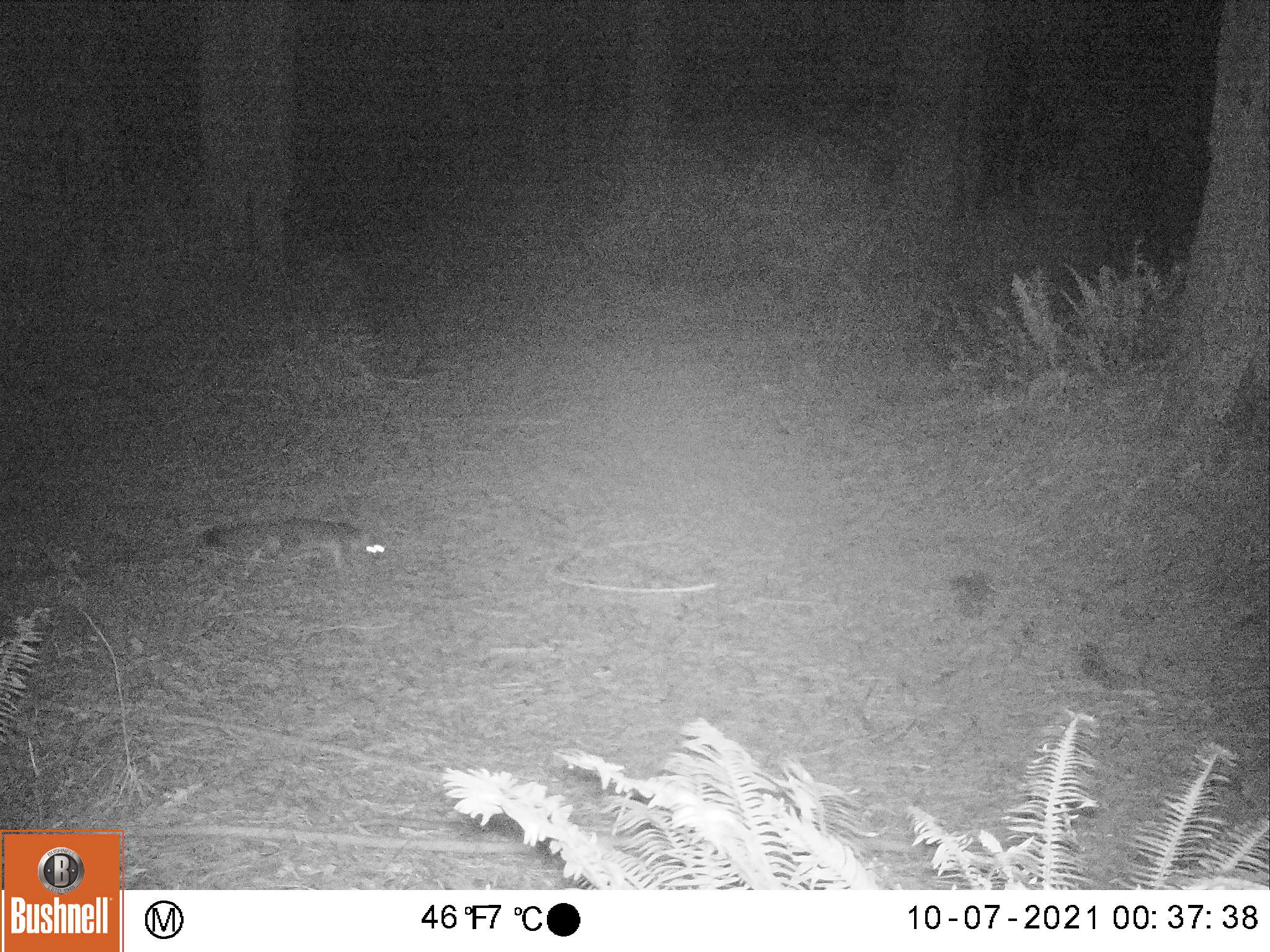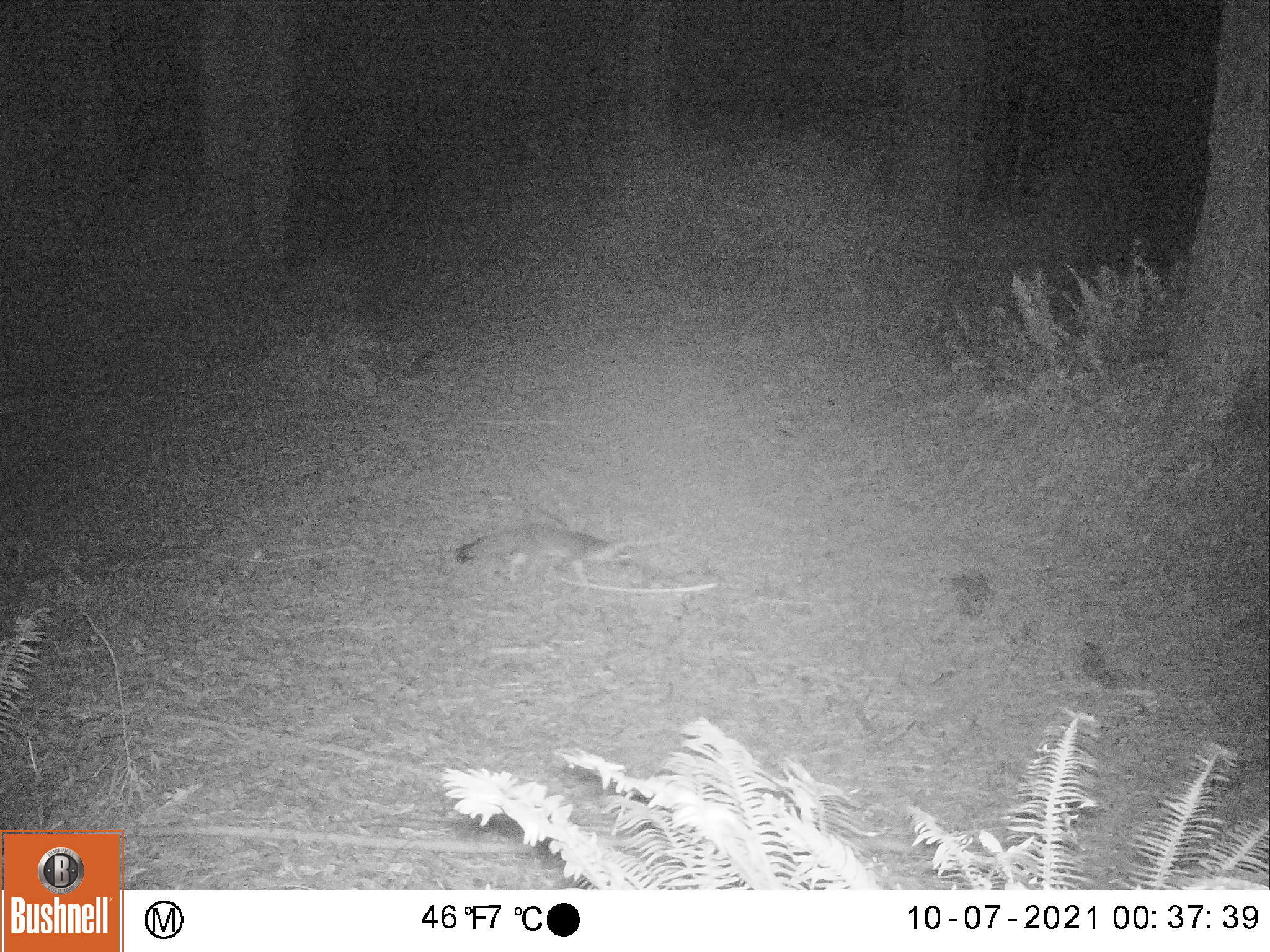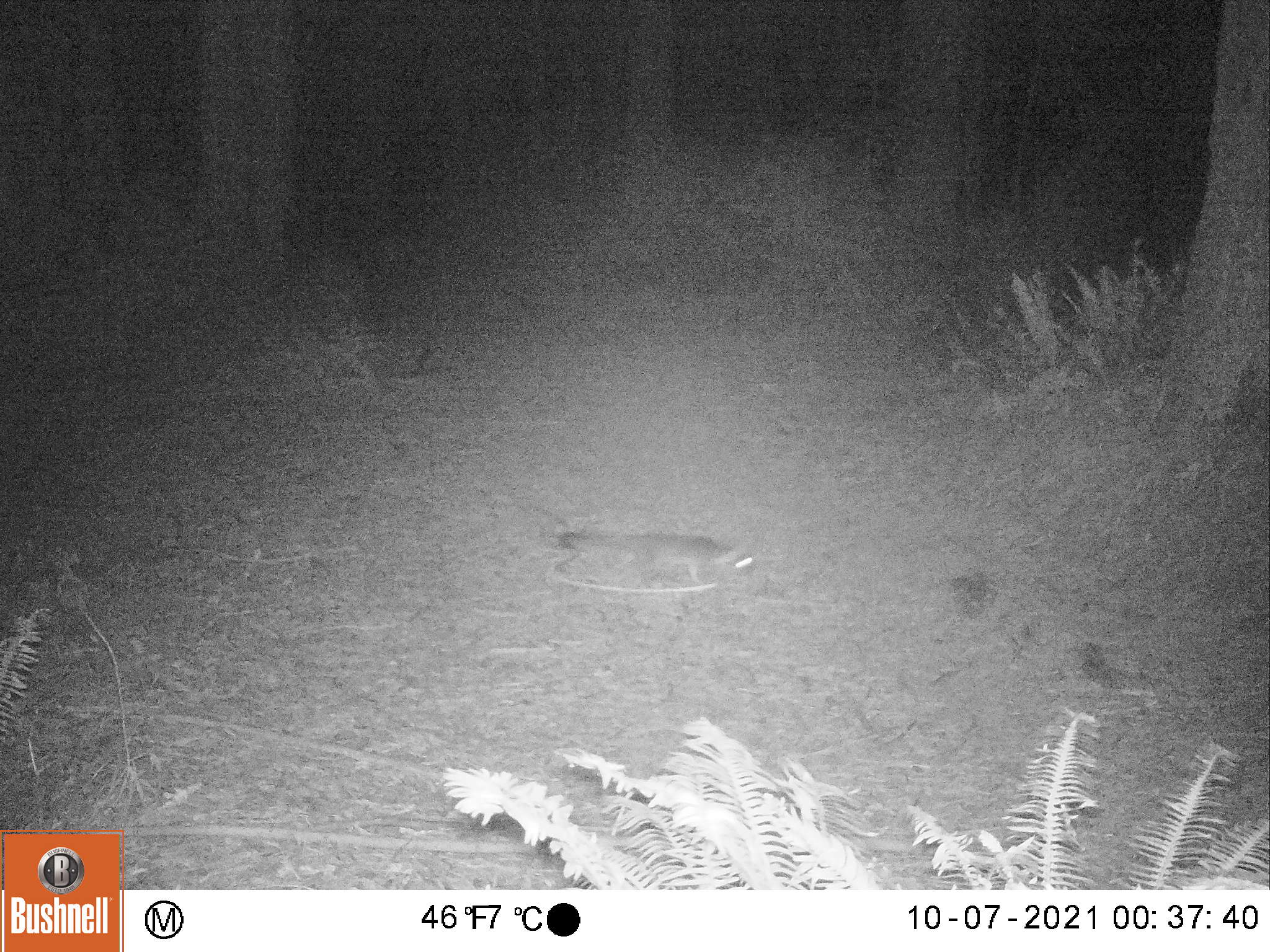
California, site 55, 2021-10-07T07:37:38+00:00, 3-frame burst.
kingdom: Animalia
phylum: Chordata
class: Mammalia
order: Carnivora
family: Canidae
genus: Urocyon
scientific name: Urocyon cinereoargenteus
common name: gray fox